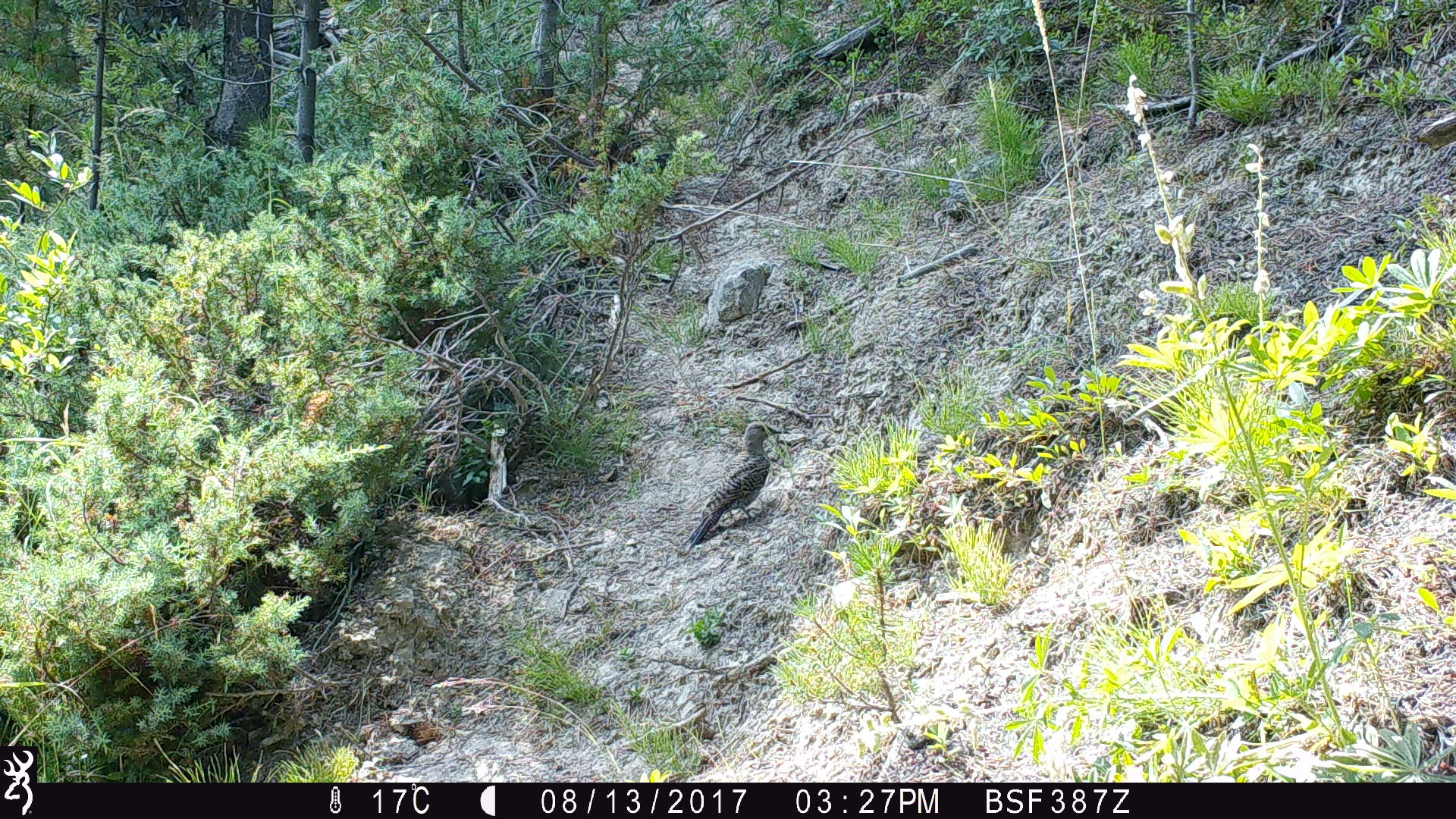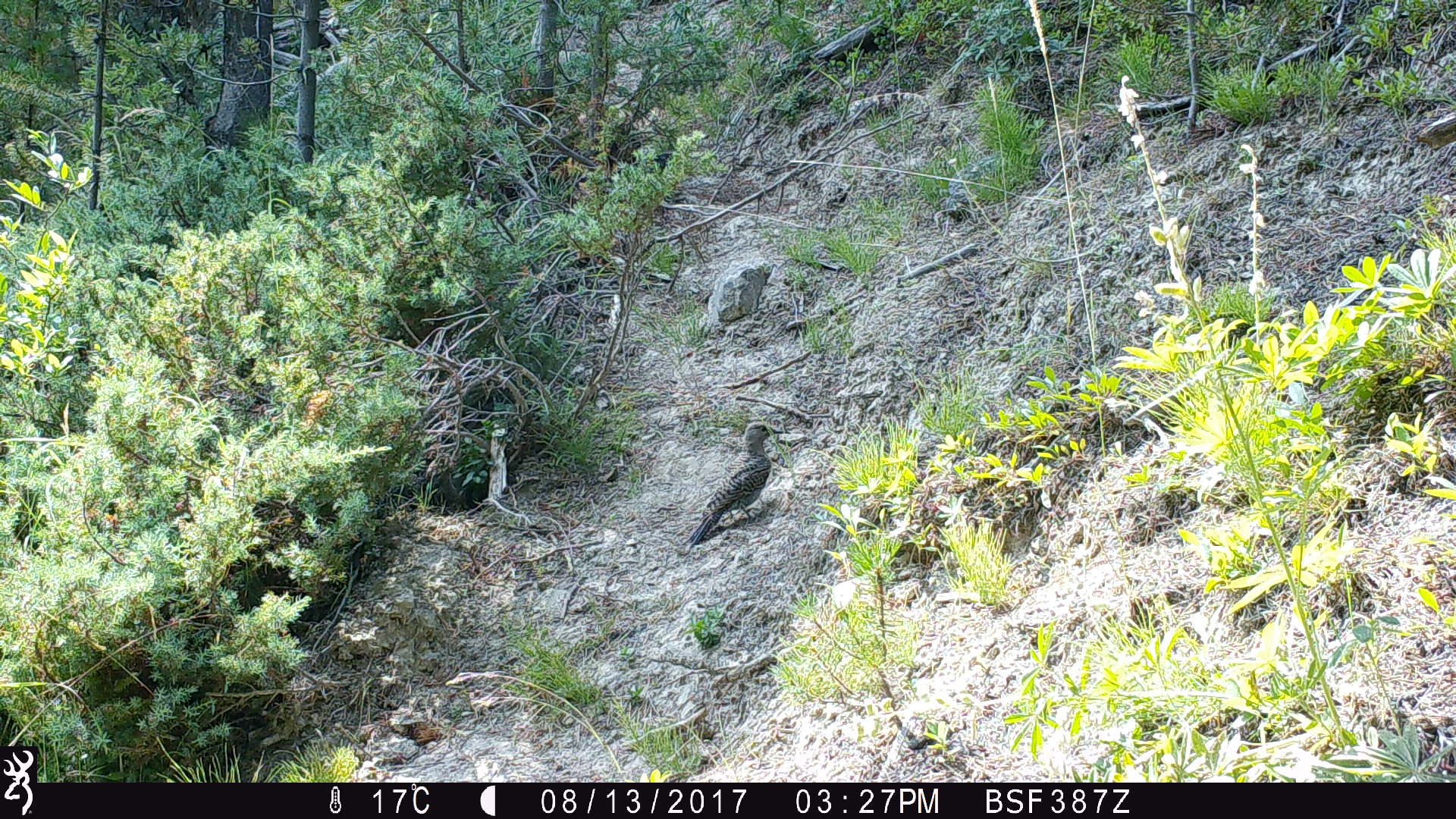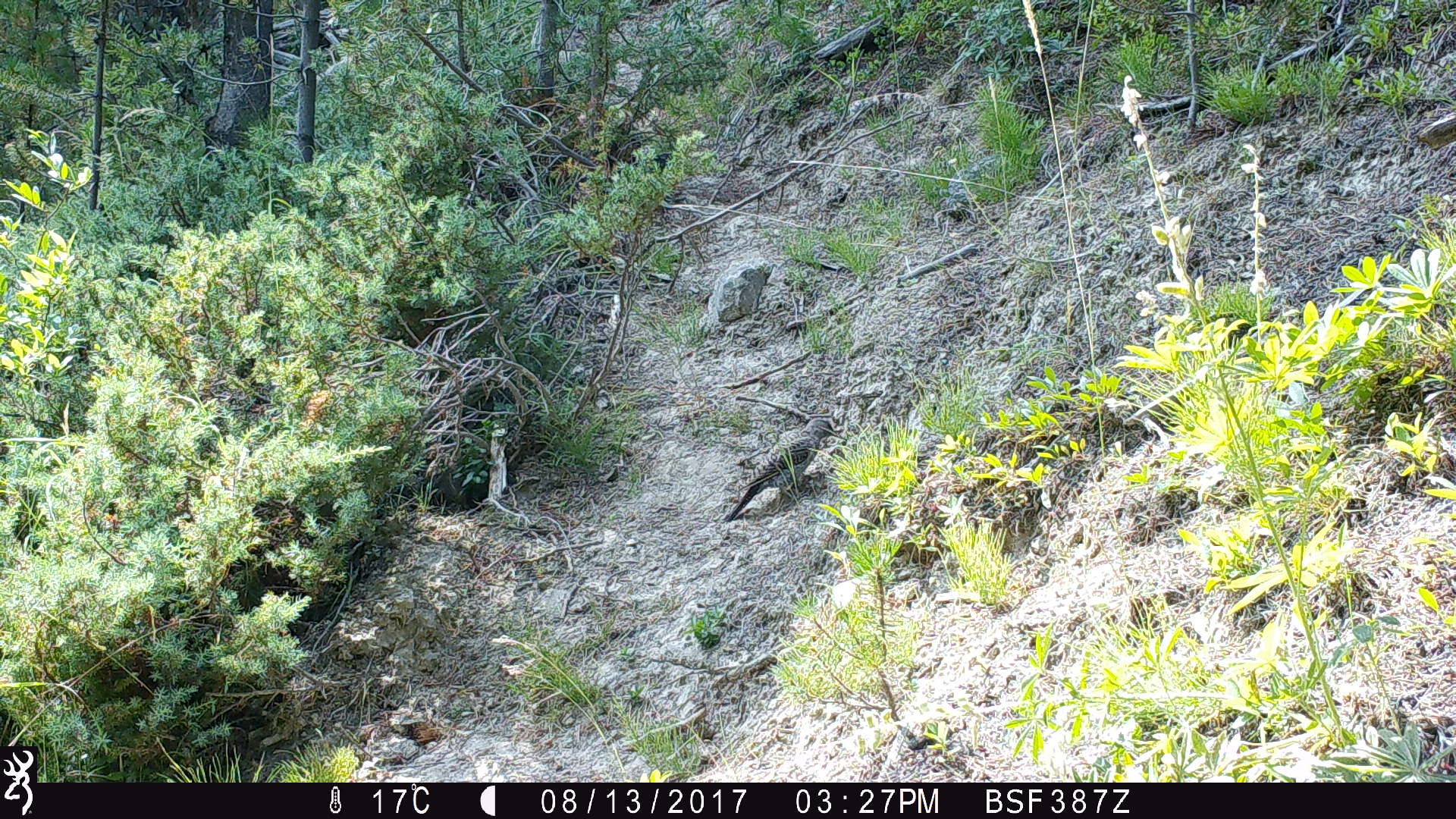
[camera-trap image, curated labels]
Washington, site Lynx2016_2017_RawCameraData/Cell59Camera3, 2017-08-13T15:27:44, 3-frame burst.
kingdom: Animalia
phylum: Chordata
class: Aves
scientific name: Aves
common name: birds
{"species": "Aves (birds)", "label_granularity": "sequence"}